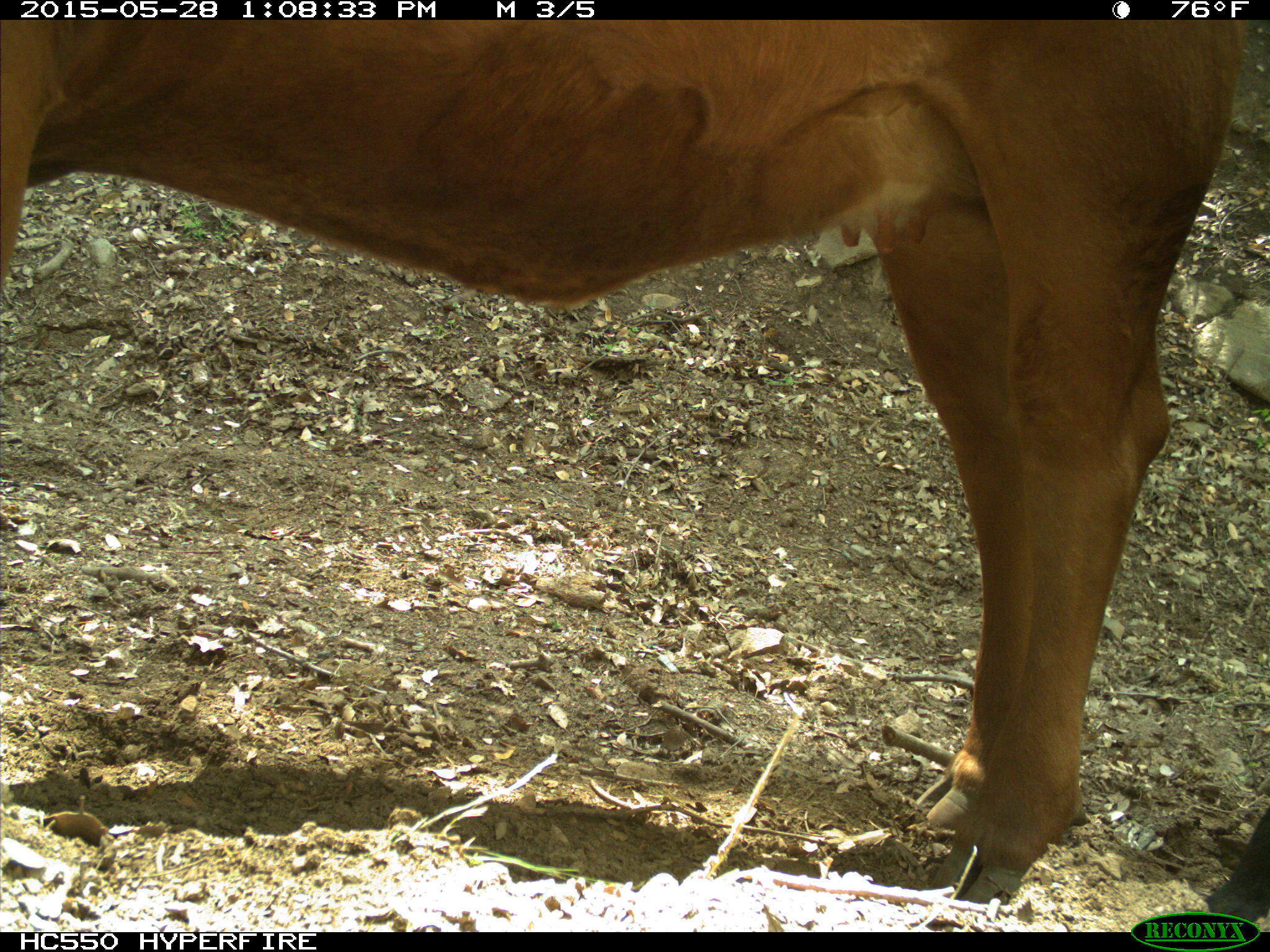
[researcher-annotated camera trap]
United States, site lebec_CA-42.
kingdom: Animalia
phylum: Chordata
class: Mammalia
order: Artiodactyla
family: Bovidae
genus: Bos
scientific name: Bos taurus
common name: domestic cow